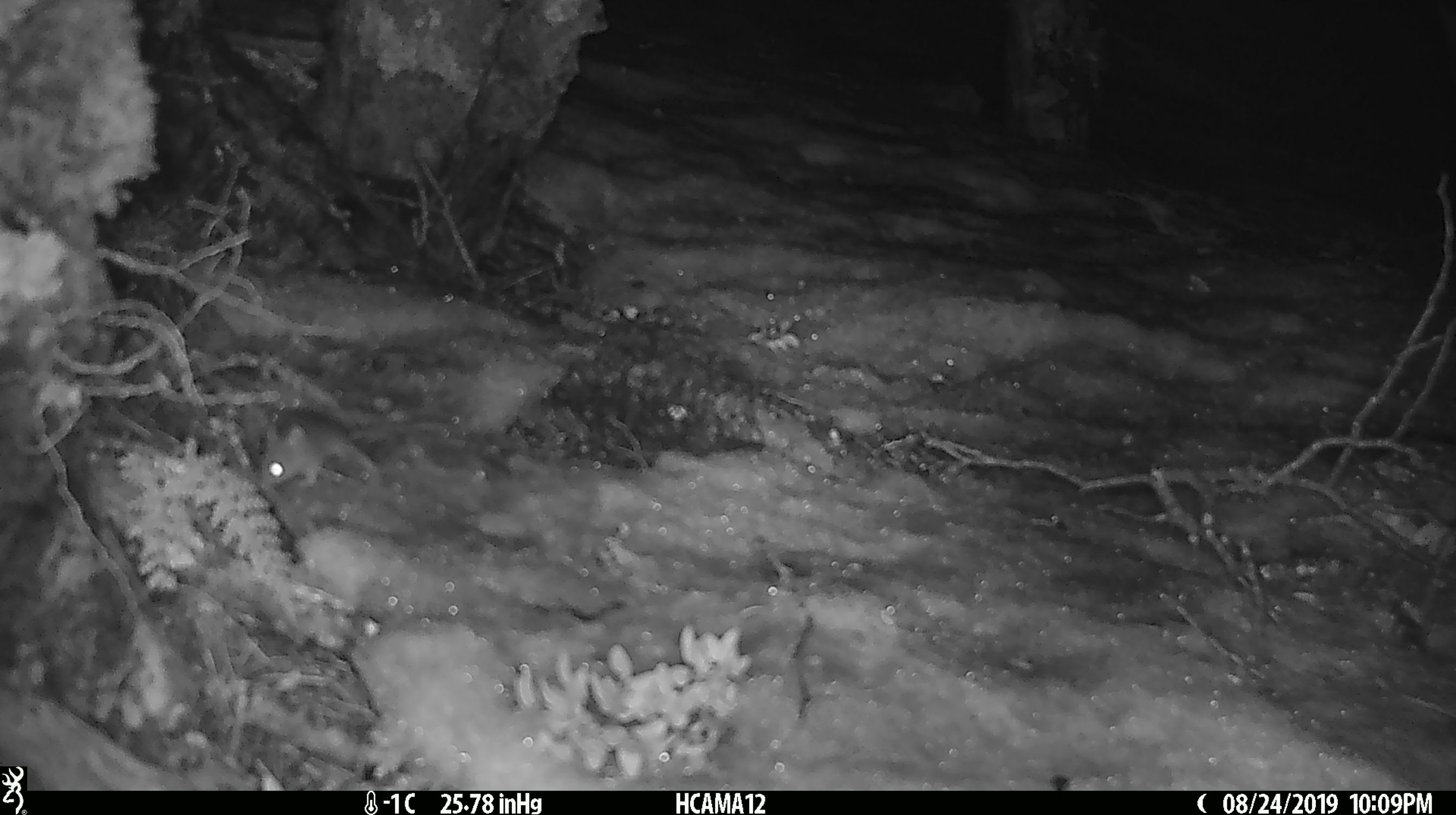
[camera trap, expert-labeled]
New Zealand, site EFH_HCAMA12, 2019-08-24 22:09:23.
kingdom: Animalia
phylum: Chordata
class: Mammalia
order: Rodentia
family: Muridae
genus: Mus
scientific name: Mus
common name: mouse